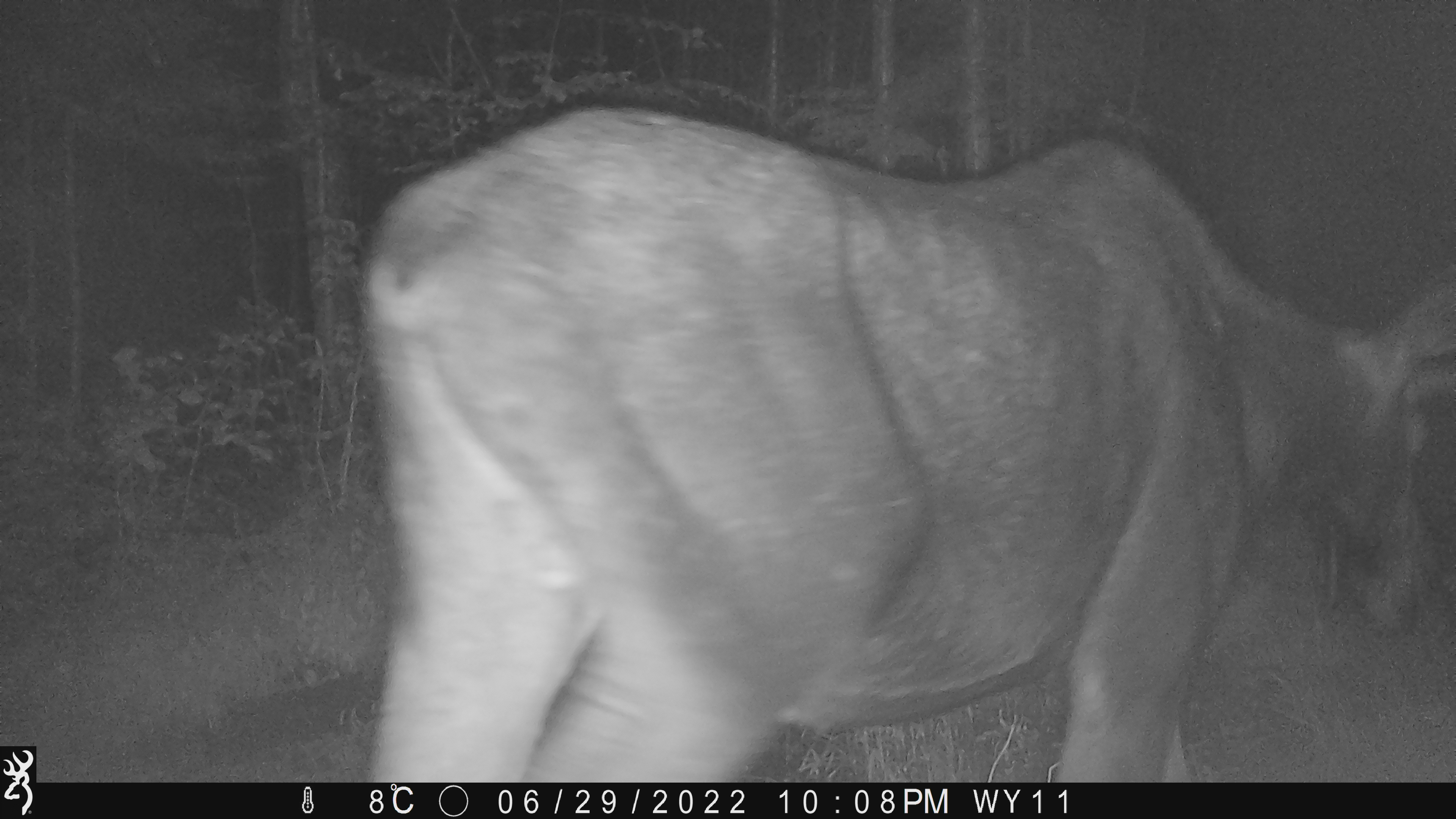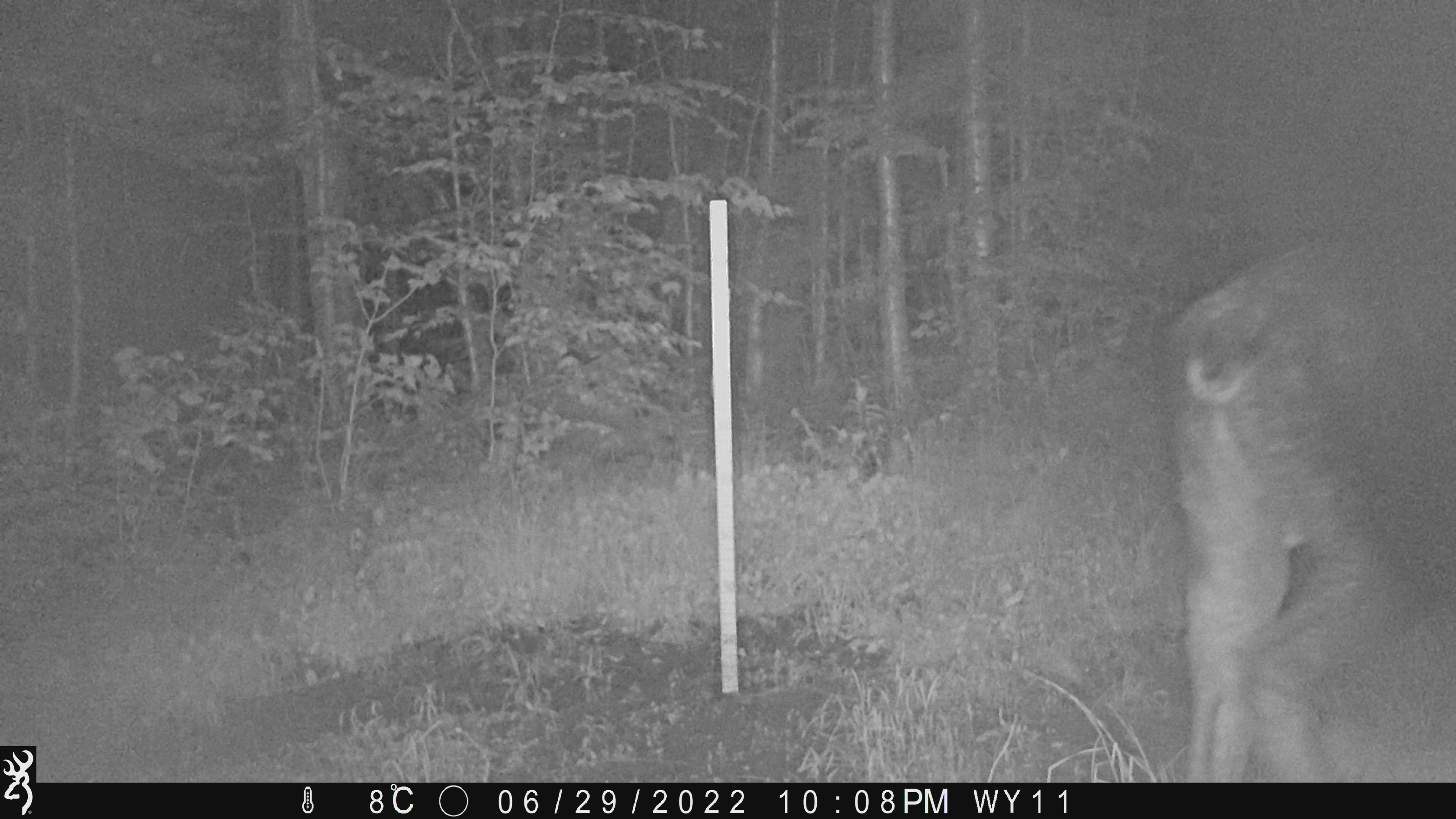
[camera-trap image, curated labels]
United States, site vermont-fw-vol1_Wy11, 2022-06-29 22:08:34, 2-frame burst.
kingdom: Animalia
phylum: Chordata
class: Mammalia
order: Artiodactyla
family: Cervidae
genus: Alces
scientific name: Alces alces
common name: moose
Moose (Alces alces).